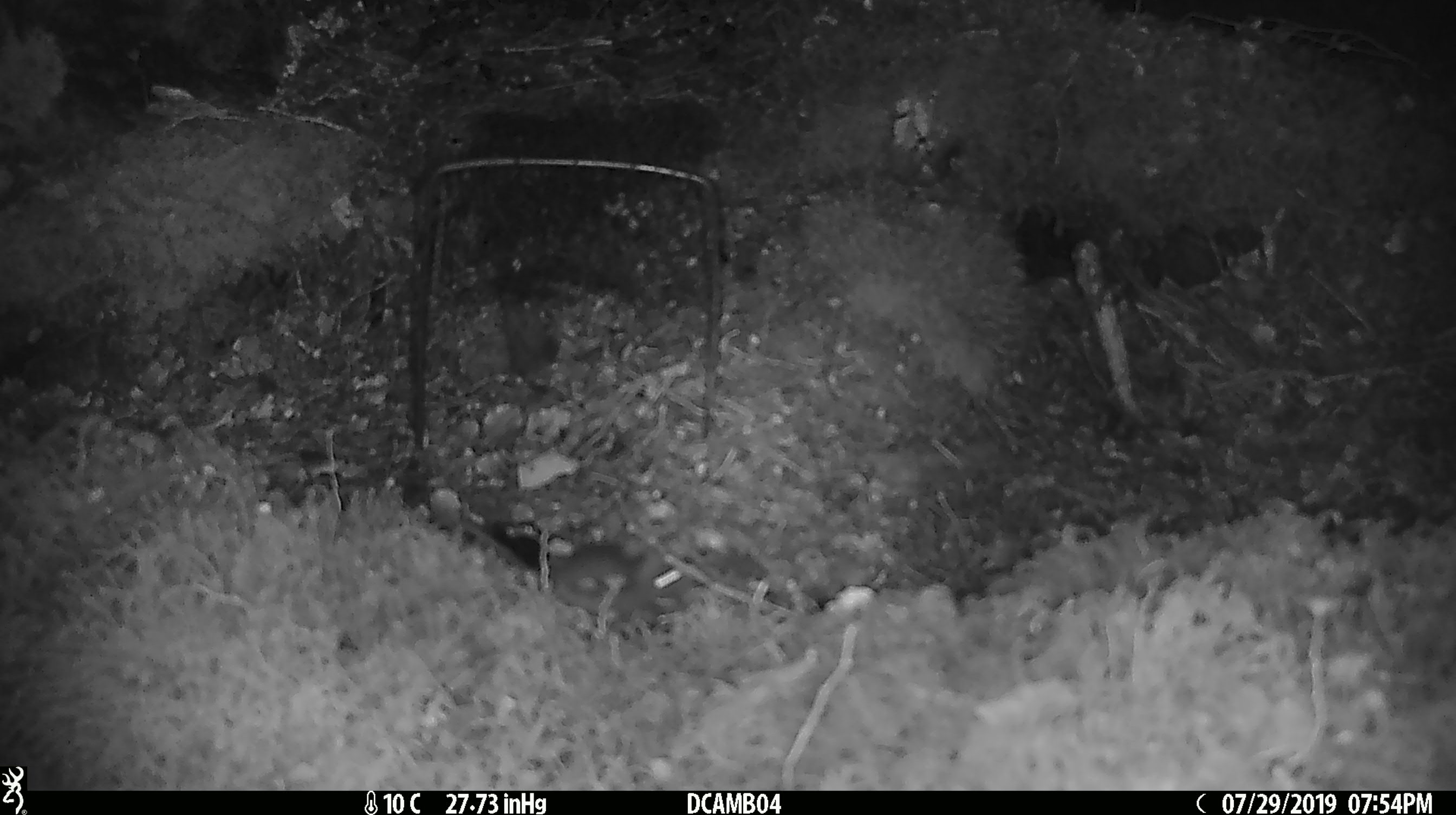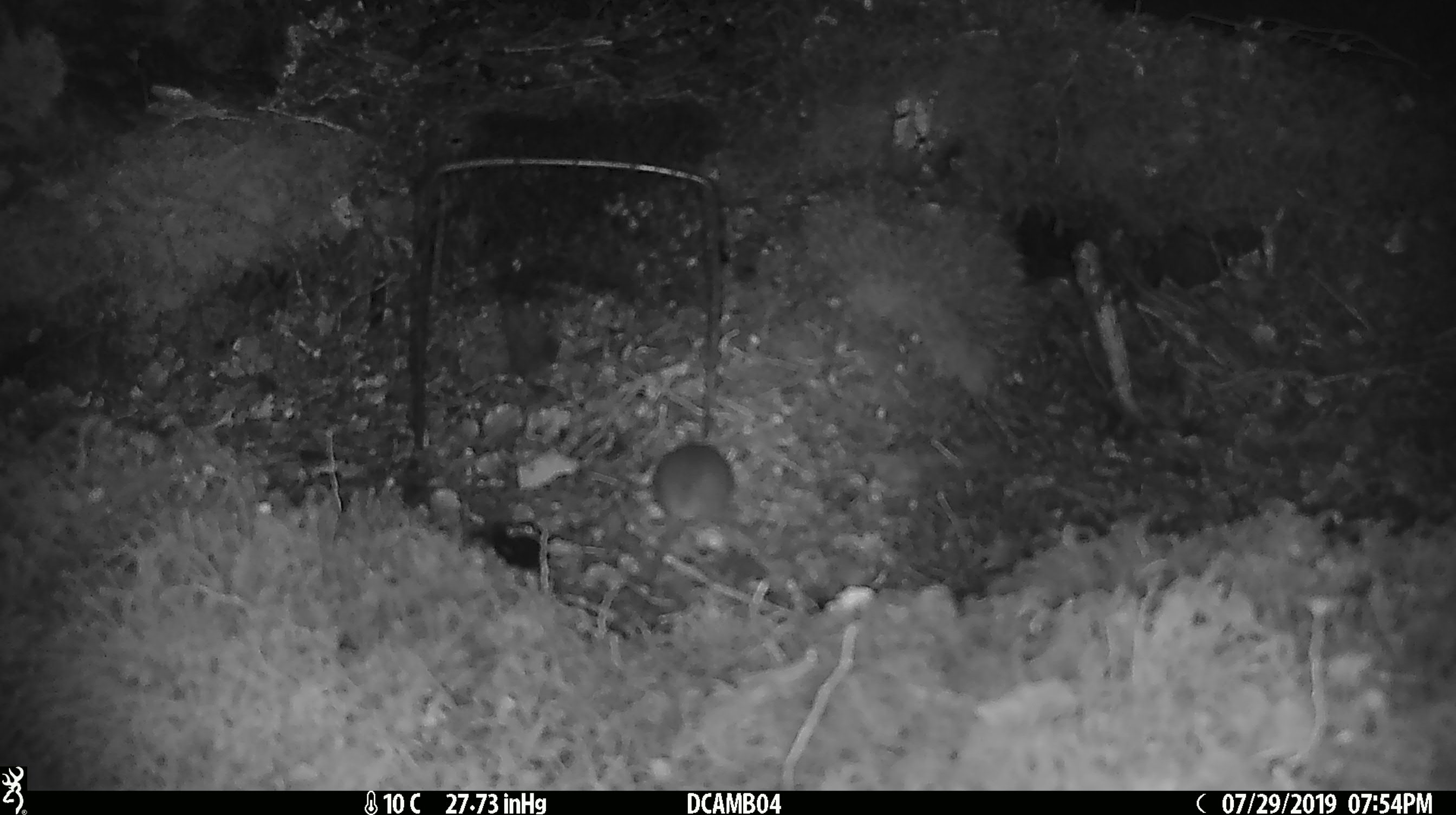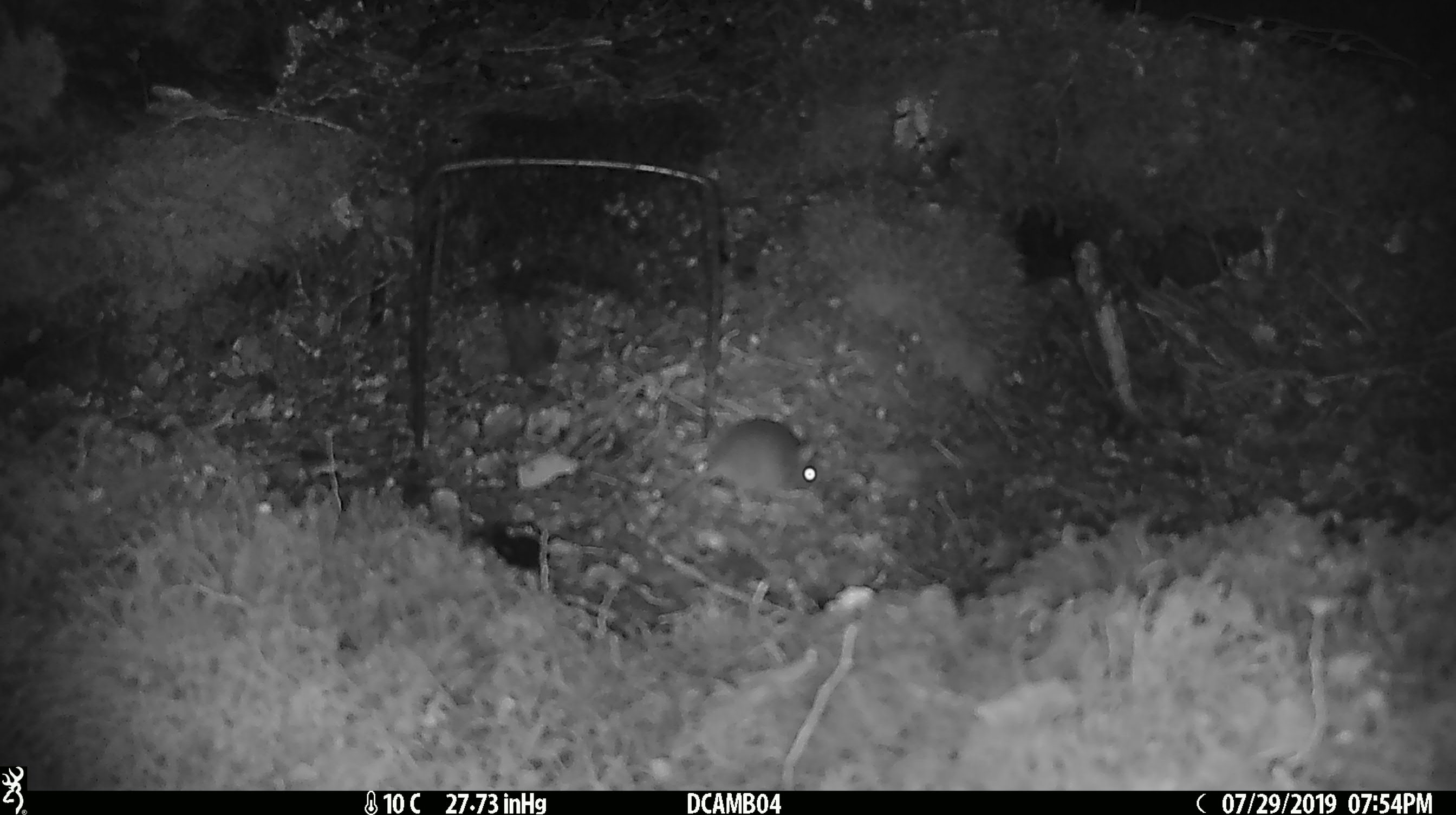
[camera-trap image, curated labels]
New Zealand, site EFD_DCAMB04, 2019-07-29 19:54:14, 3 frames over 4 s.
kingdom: Animalia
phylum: Chordata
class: Mammalia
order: Rodentia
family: Muridae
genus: Mus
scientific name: Mus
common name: mouse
Mouse (Mus).